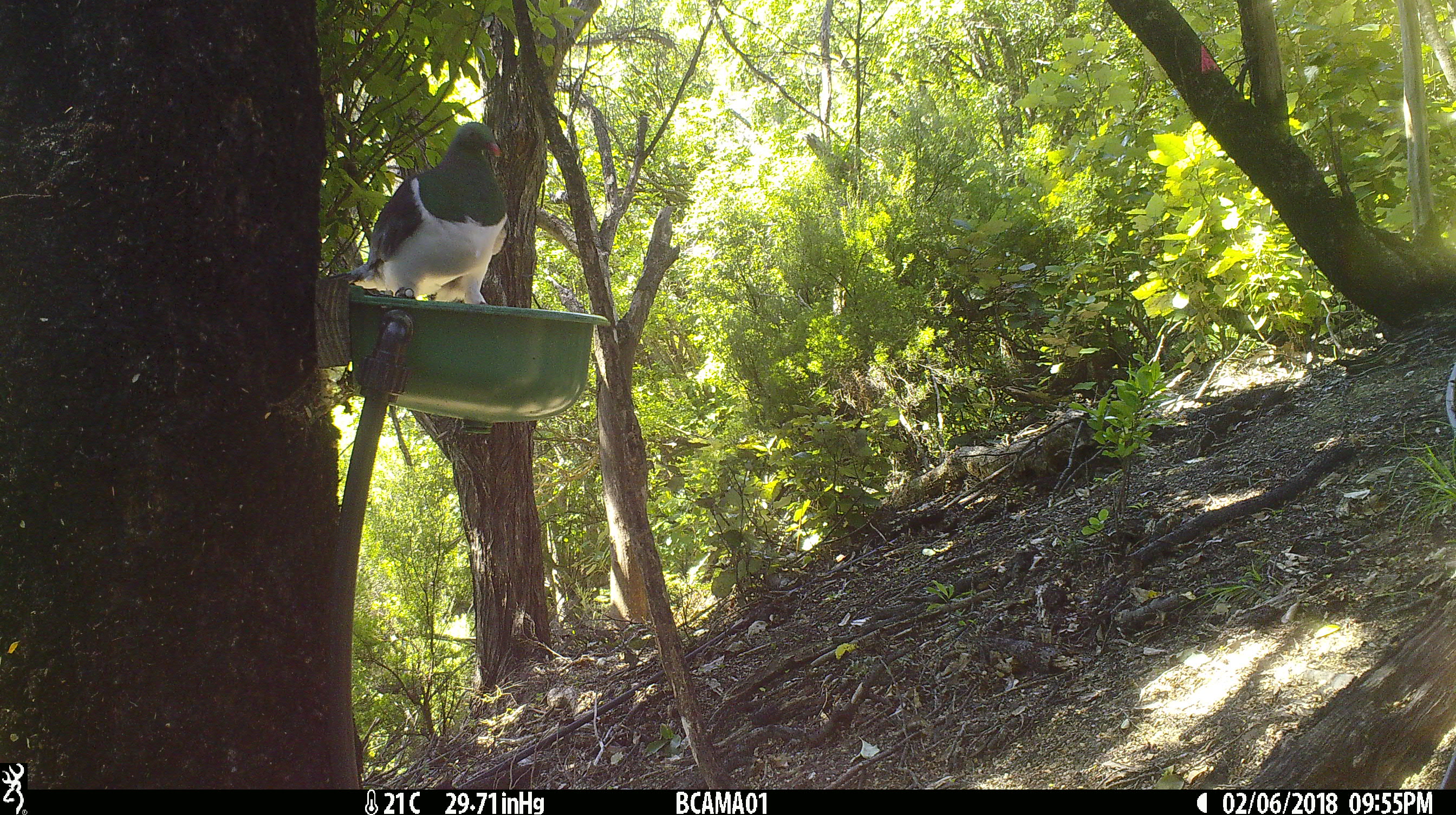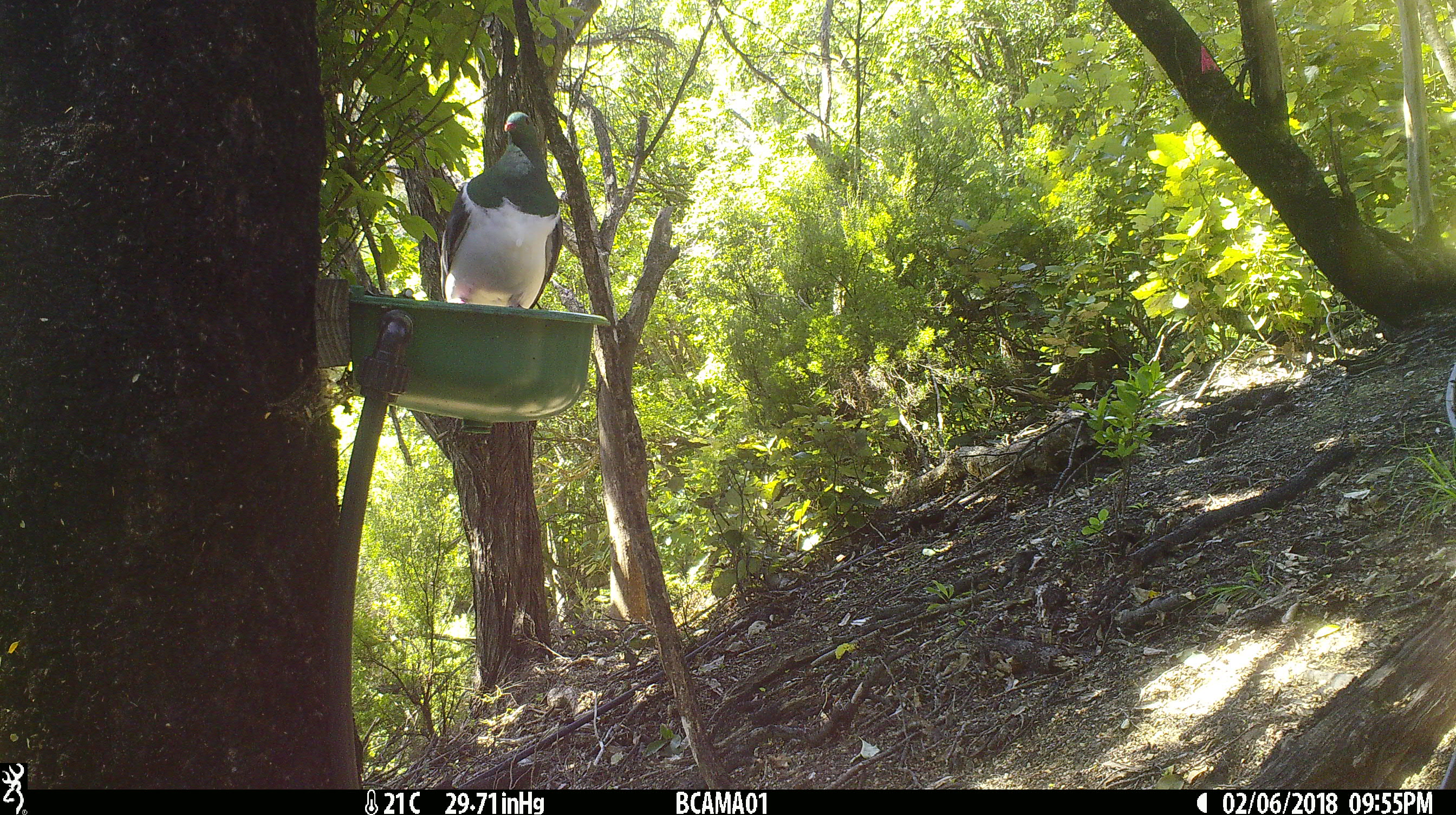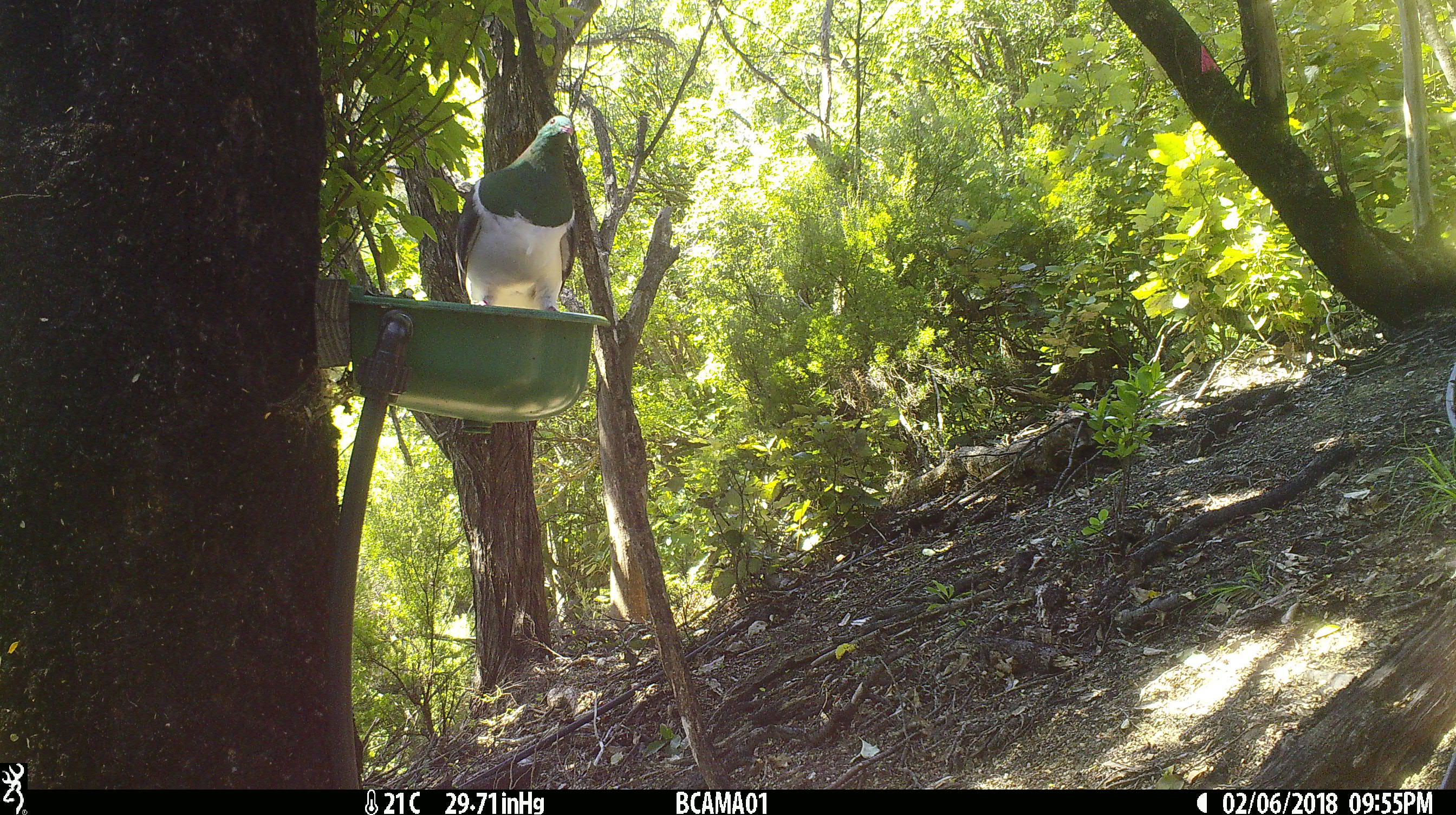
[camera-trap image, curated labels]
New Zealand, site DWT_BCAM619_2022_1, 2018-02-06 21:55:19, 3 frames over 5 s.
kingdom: Animalia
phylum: Chordata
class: Aves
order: Columbiformes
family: Columbidae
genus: Hemiphaga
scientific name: Hemiphaga novaeseelandiae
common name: new zealand pigeon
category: kereru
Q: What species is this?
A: Kereru (new zealand pigeon) (Hemiphaga novaeseelandiae).